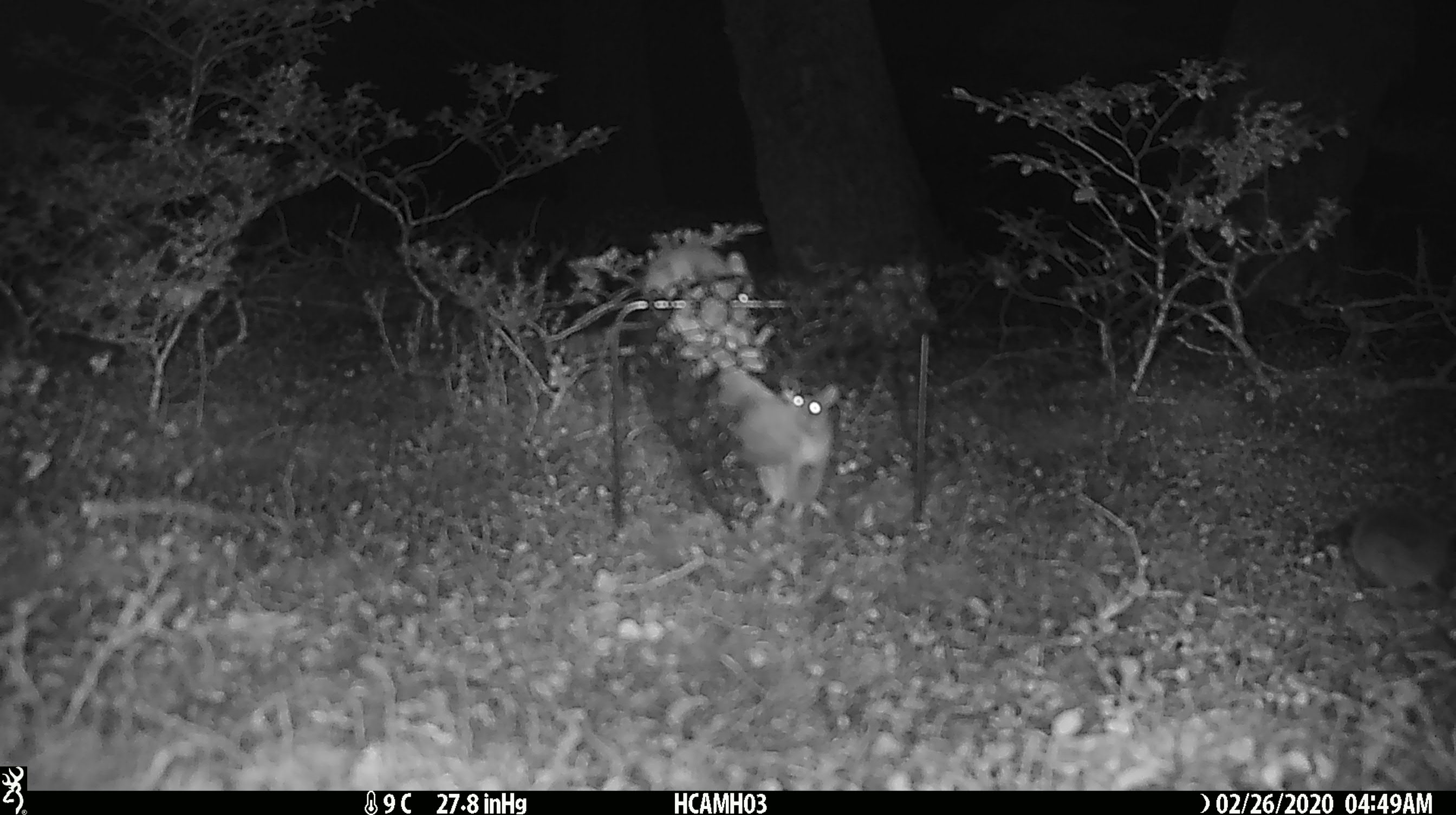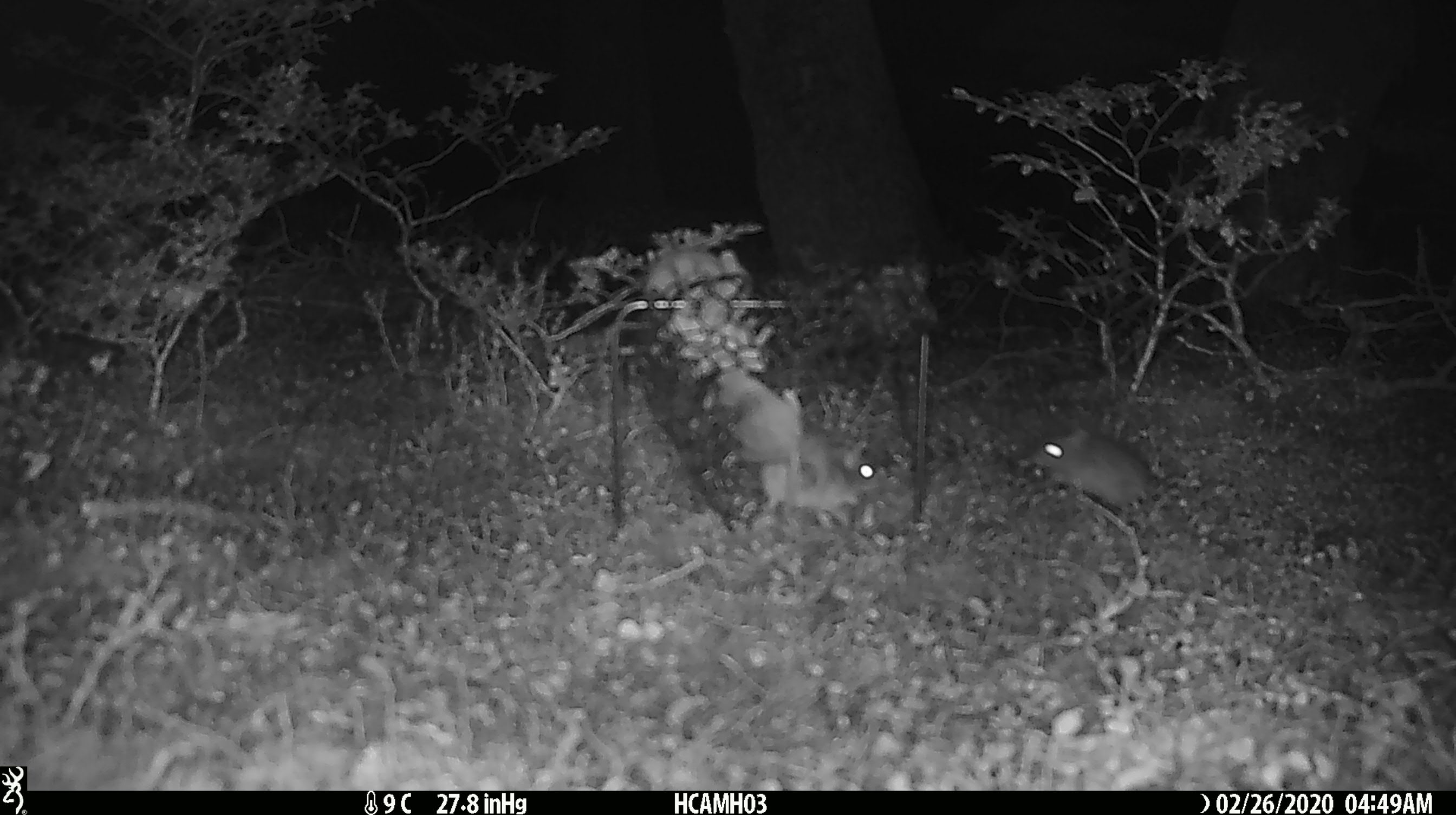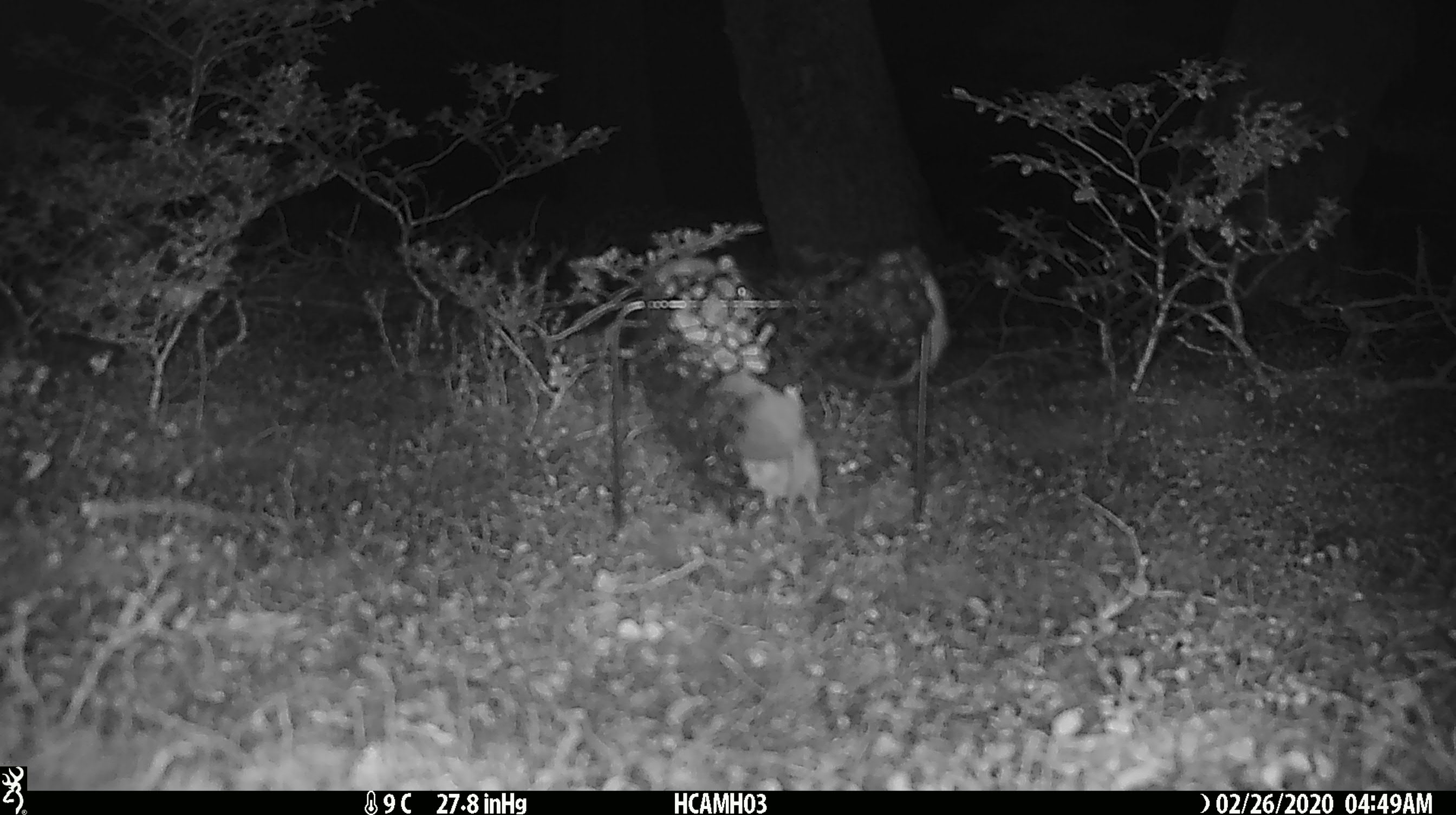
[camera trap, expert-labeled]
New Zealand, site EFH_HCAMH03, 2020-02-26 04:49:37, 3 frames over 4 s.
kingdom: Animalia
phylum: Chordata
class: Mammalia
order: Rodentia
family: Muridae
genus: Mus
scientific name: Mus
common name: mouse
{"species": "mouse (Mus)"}